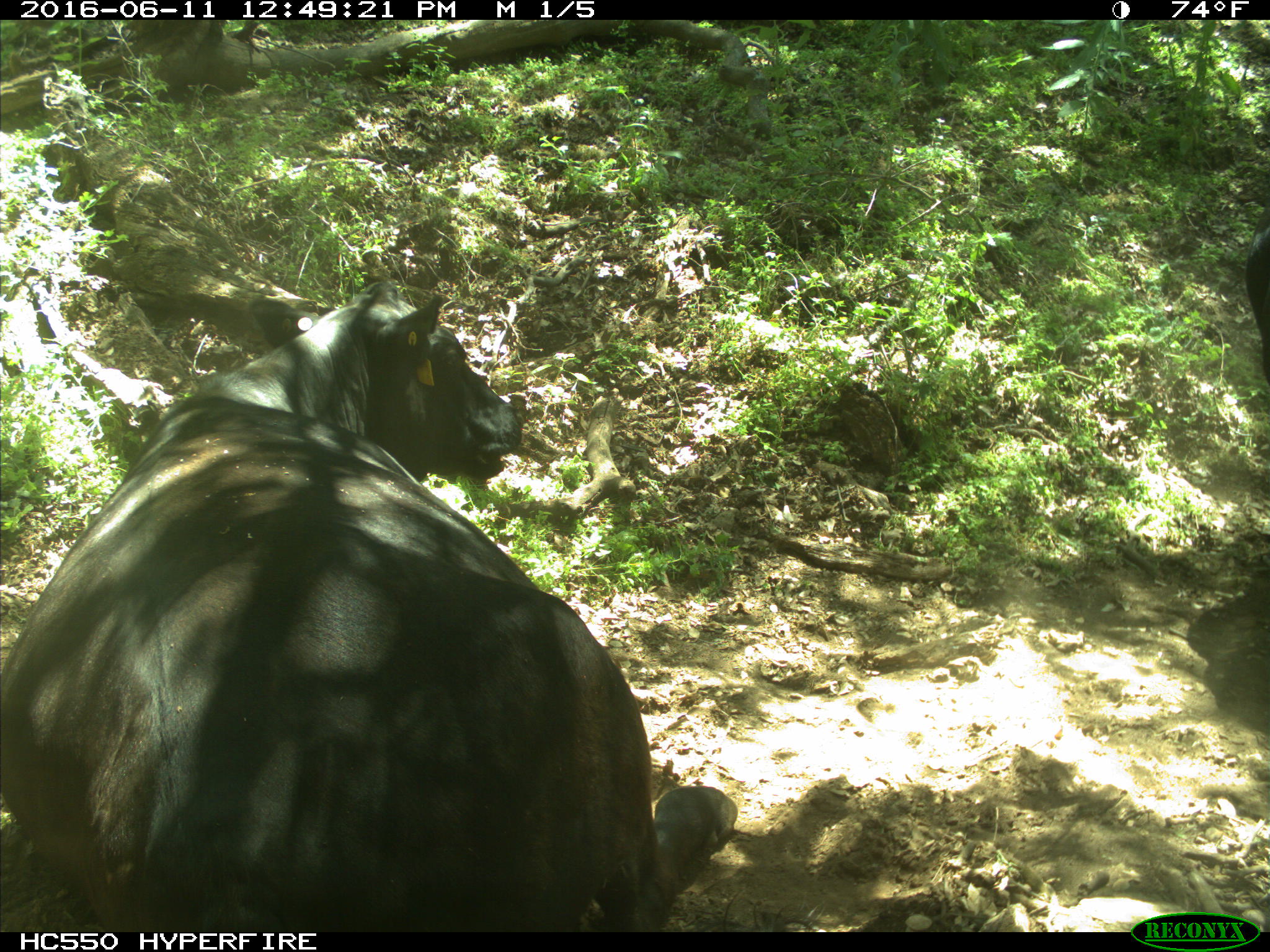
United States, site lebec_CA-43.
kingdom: Animalia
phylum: Chordata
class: Mammalia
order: Artiodactyla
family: Bovidae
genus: Bos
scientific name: Bos taurus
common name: domestic cow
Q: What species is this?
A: Bos taurus (domestic cow).